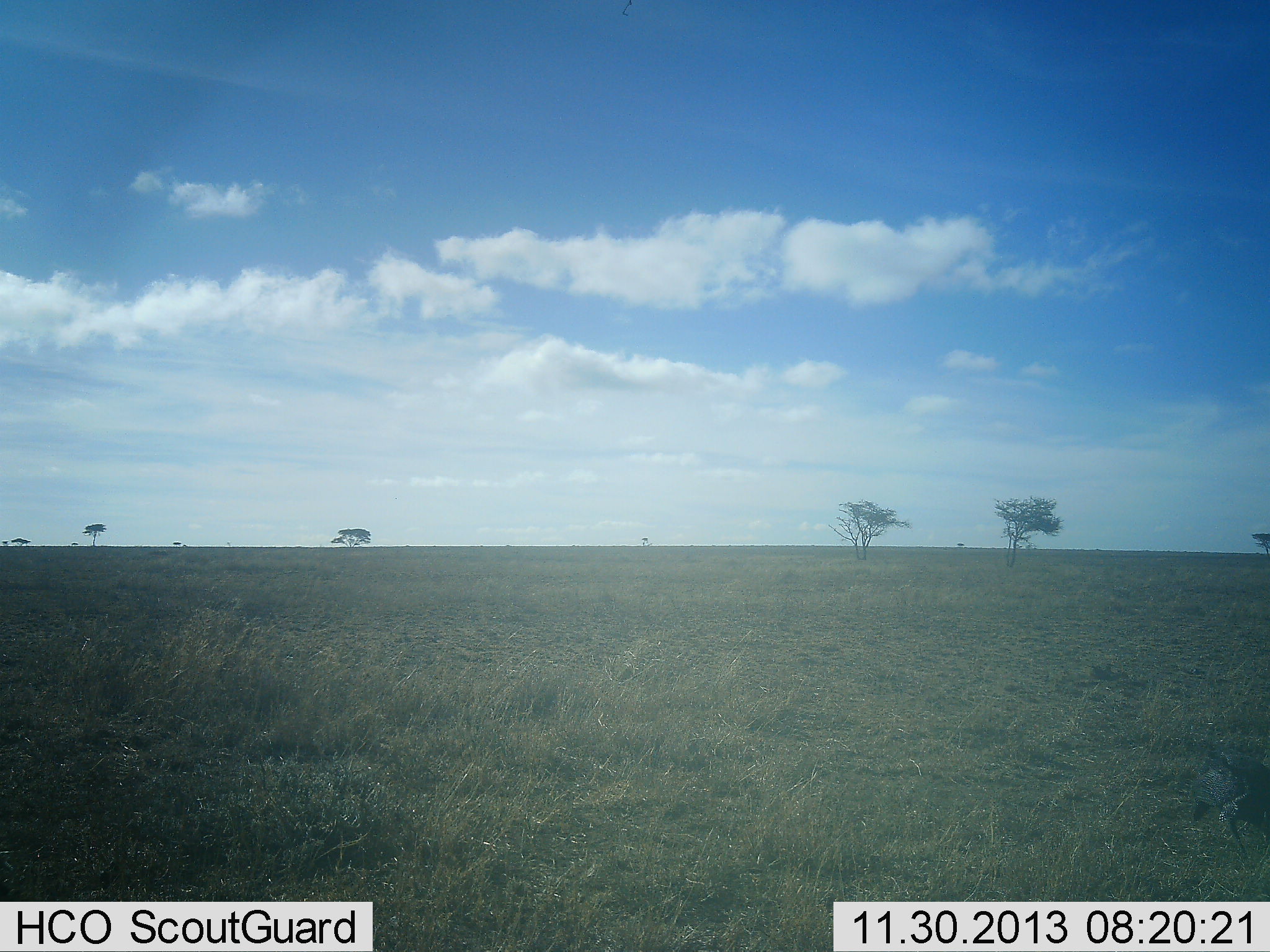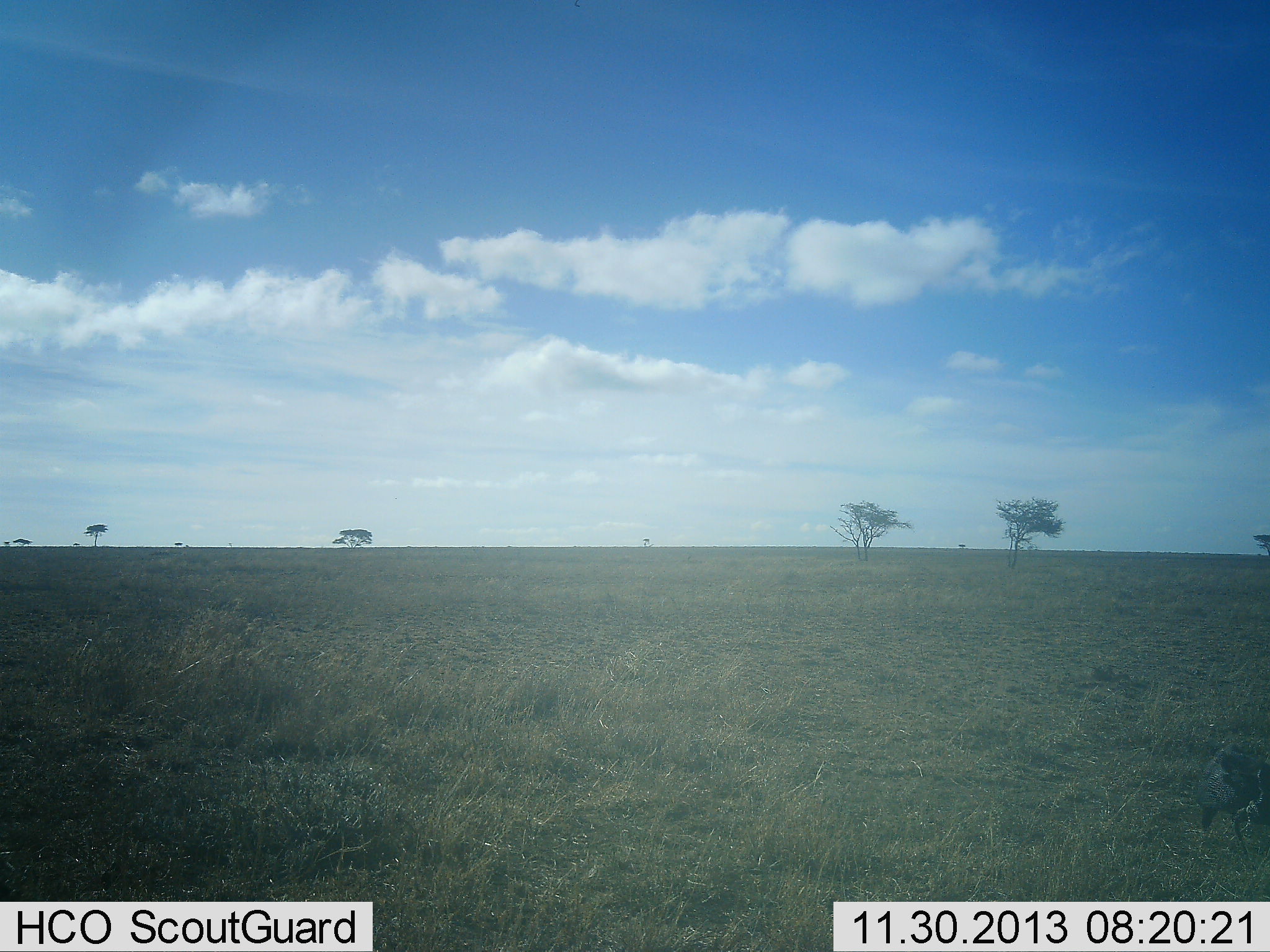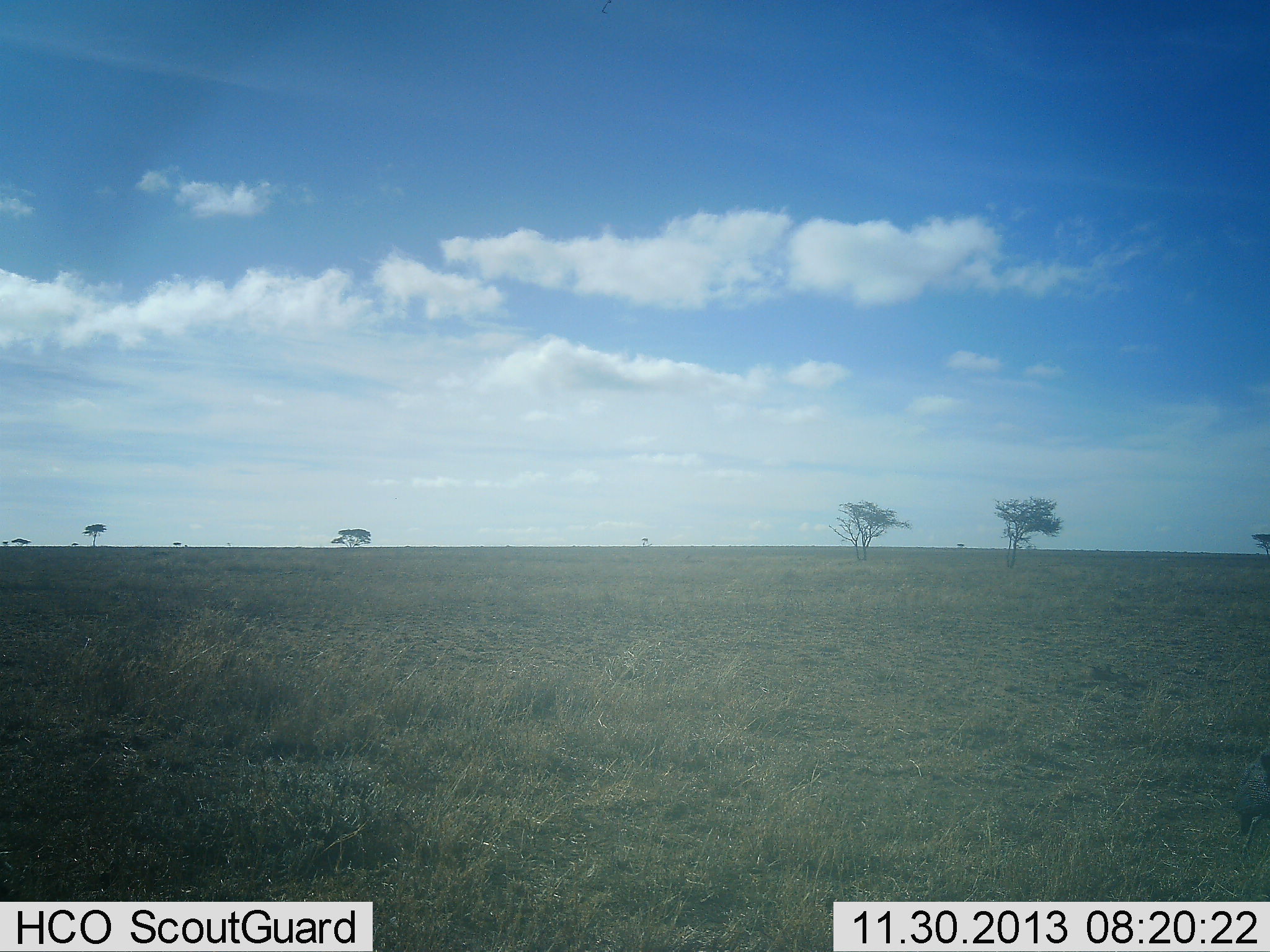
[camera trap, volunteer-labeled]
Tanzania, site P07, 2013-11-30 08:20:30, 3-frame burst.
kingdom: Animalia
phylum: Chordata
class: Aves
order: Galliformes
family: Numididae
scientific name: Numididae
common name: guinea fowl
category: guineafowl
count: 1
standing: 30%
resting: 10%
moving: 60%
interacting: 0%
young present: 0%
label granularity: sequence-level